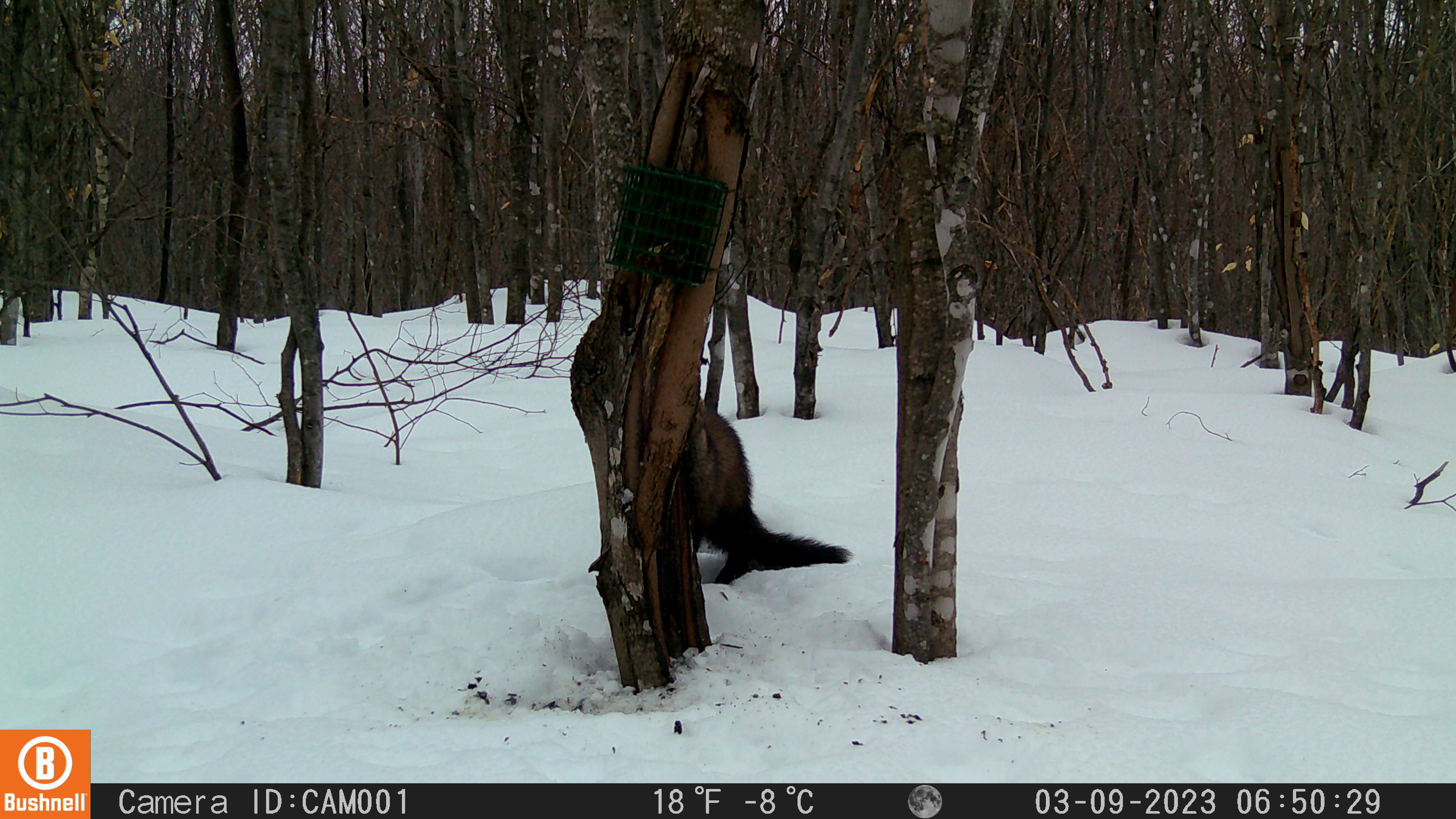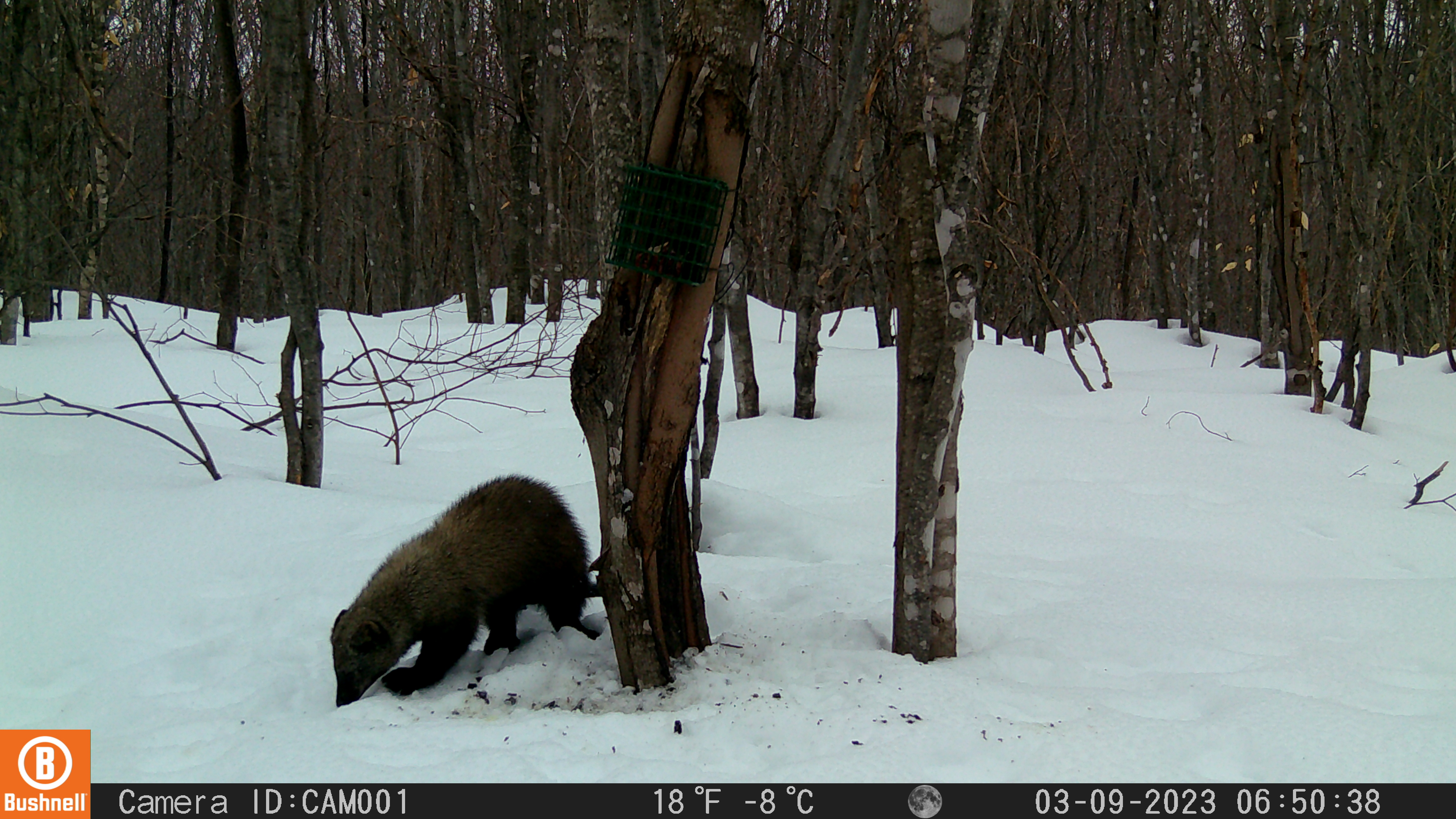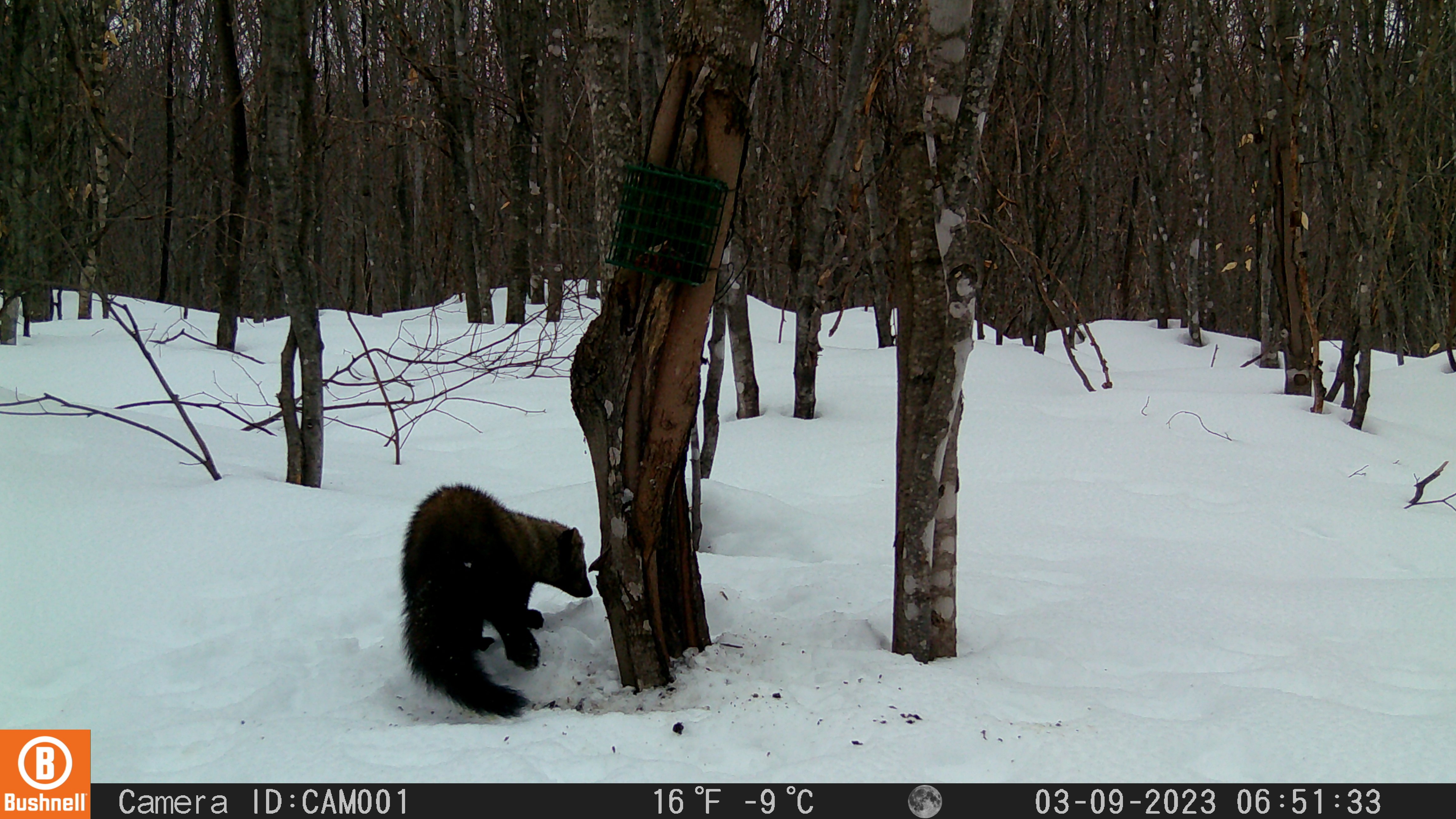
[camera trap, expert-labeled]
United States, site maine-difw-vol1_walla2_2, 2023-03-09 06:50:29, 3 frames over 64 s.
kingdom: Animalia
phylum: Chordata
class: Mammalia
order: Carnivora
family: Mustelidae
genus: Pekania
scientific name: Pekania pennanti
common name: fisher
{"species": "fisher (Pekania pennanti)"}